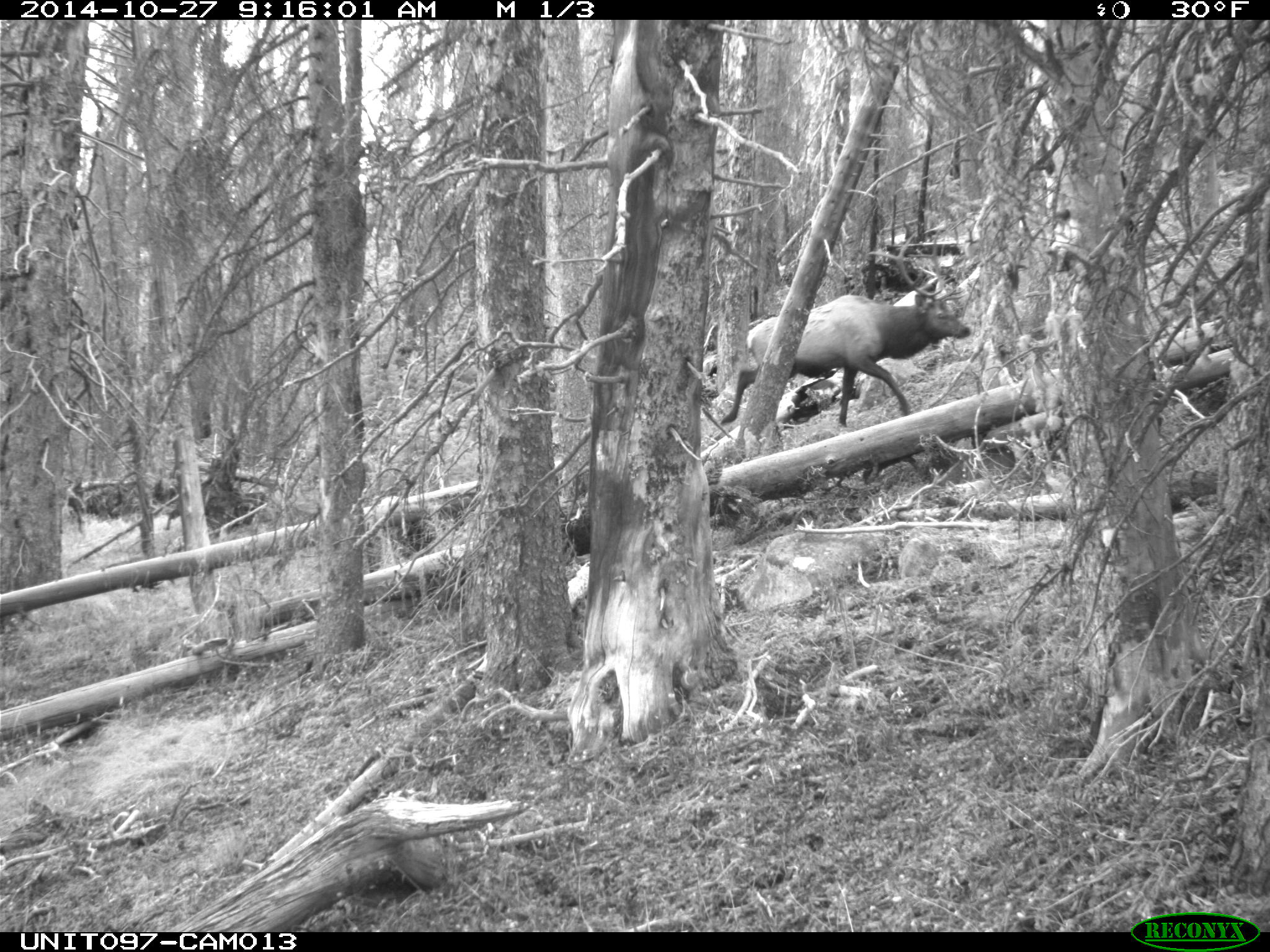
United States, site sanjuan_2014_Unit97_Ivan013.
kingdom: Animalia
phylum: Chordata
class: Mammalia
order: Artiodactyla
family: Cervidae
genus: Cervus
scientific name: Cervus elaphus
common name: red deer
Cervus elaphus (red deer).